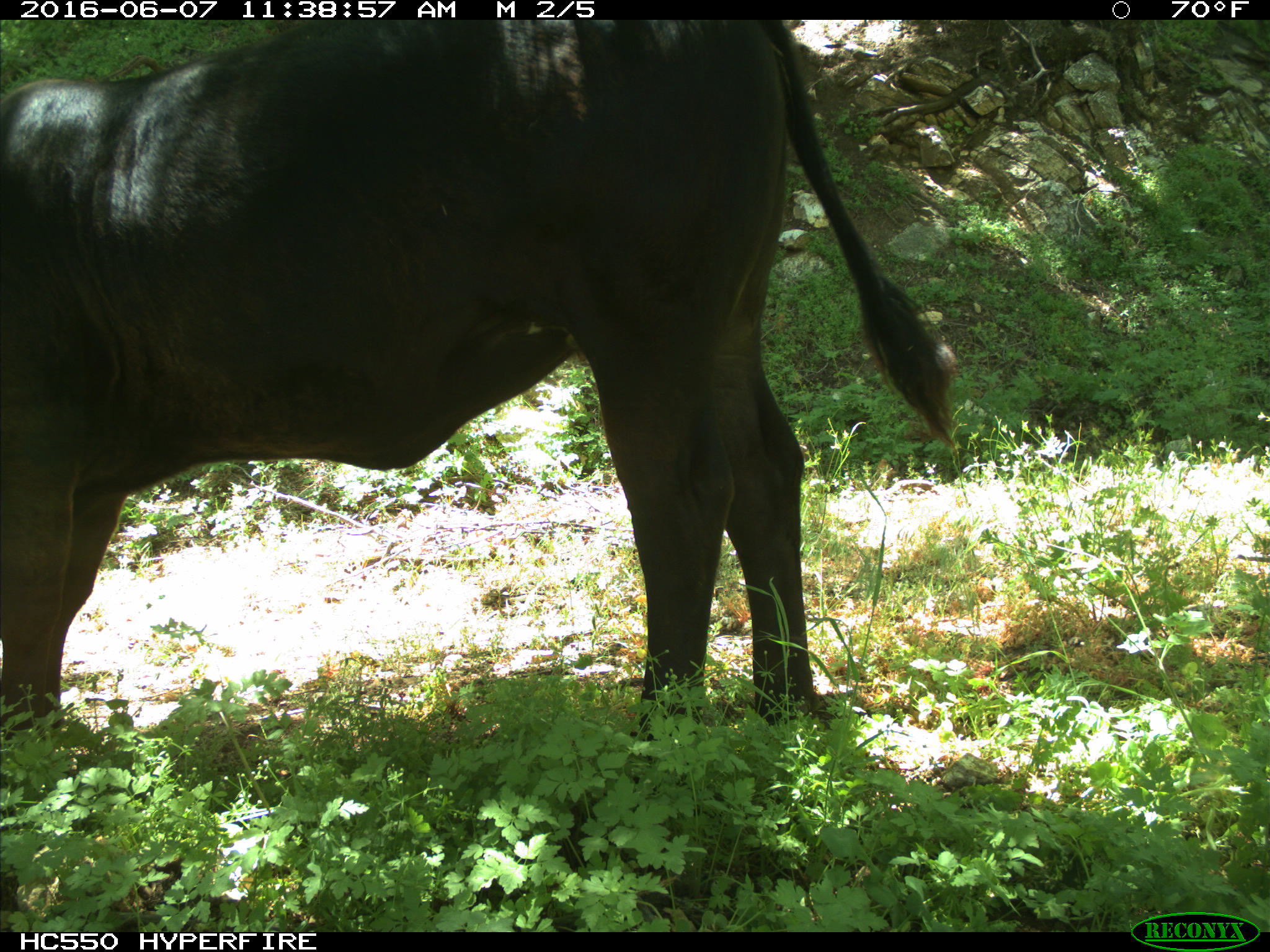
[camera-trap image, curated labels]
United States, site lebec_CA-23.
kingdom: Animalia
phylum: Chordata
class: Mammalia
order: Artiodactyla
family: Bovidae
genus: Bos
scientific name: Bos taurus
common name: domestic cow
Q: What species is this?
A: Bos taurus (domestic cow).